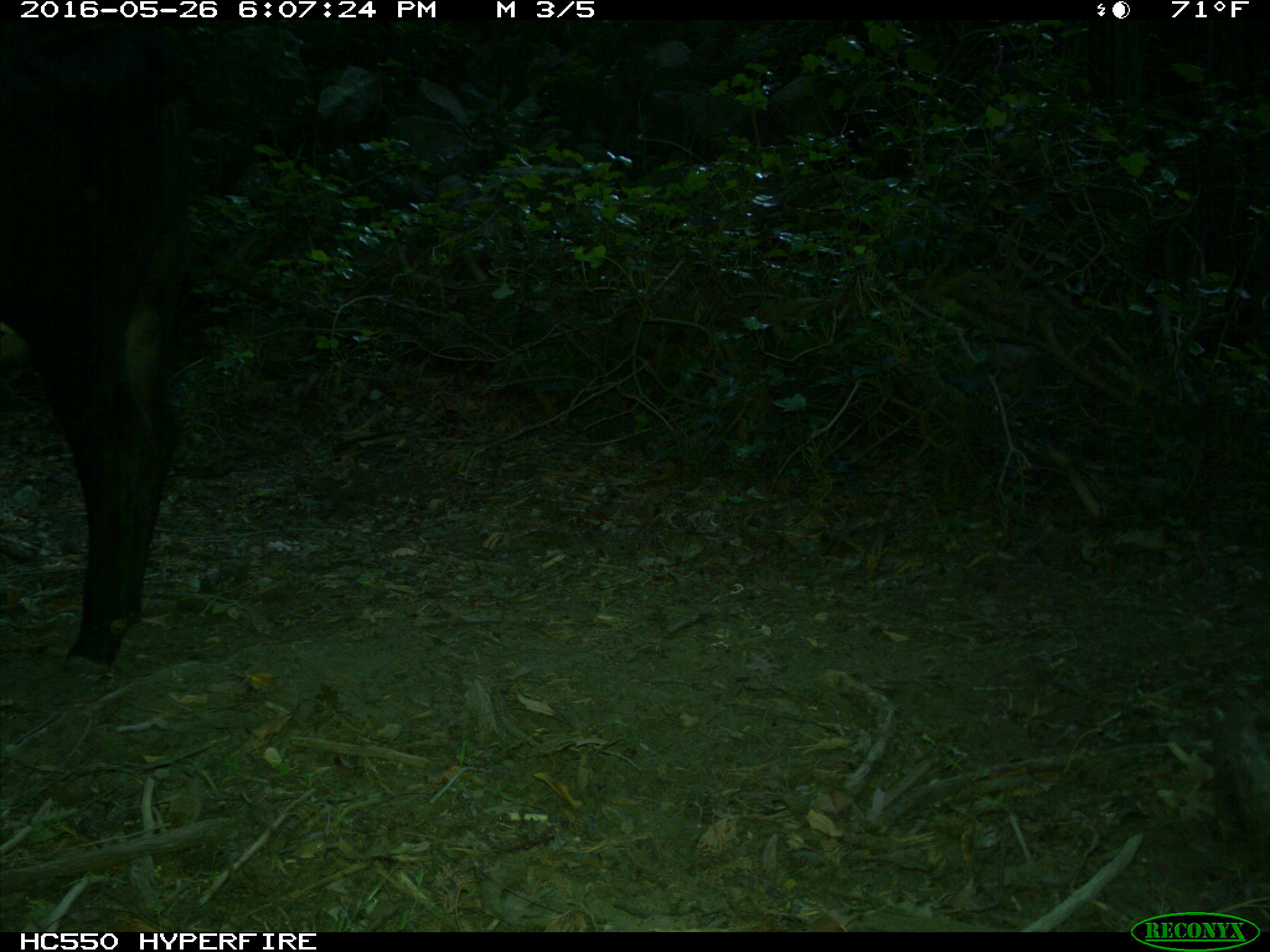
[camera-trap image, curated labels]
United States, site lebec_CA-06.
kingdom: Animalia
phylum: Chordata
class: Mammalia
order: Artiodactyla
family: Bovidae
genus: Bos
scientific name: Bos taurus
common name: domestic cow